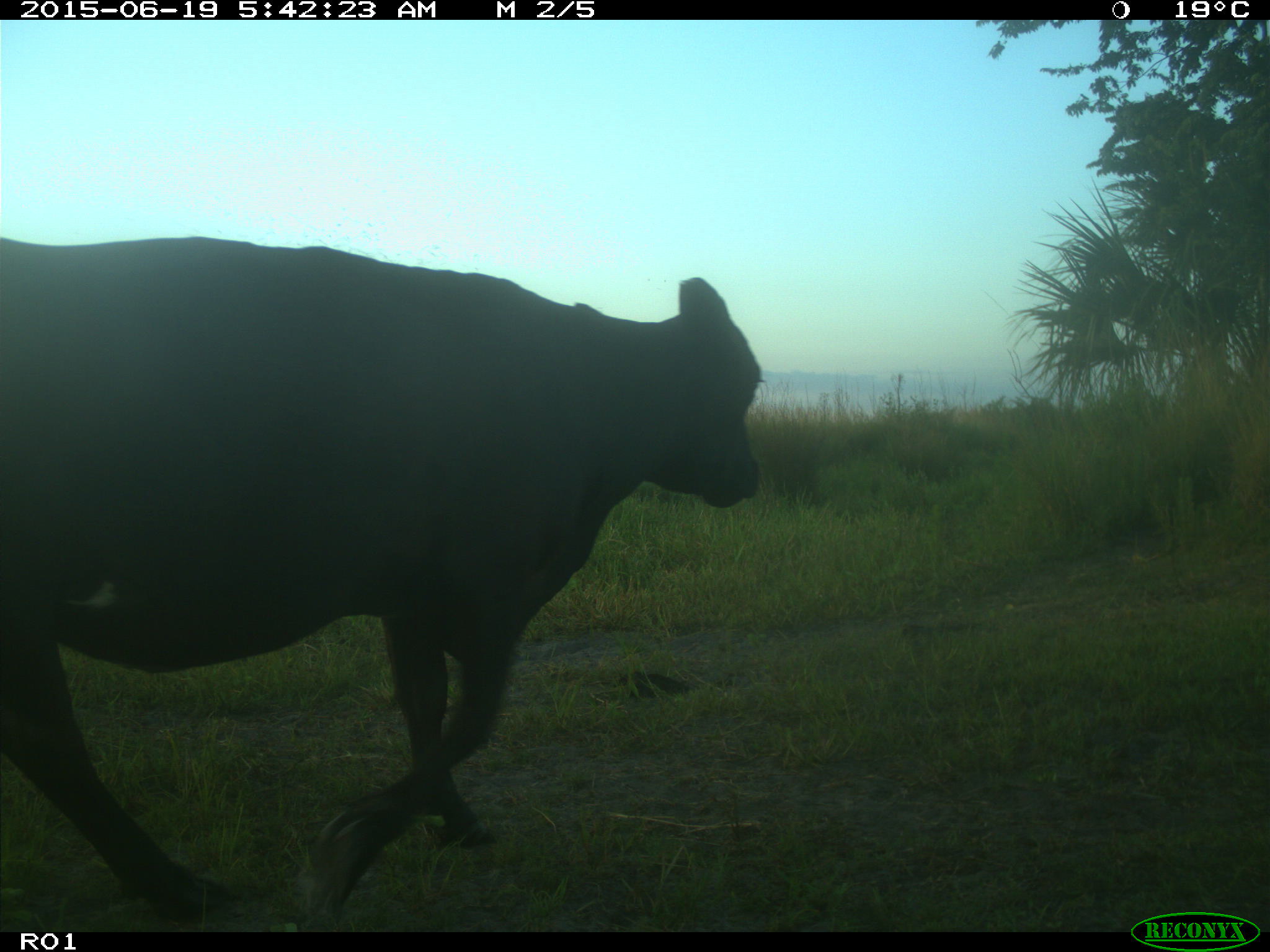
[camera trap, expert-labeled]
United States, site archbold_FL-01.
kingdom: Animalia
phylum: Chordata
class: Mammalia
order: Artiodactyla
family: Bovidae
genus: Bos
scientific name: Bos taurus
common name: domestic cow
Bos taurus (domestic cow).